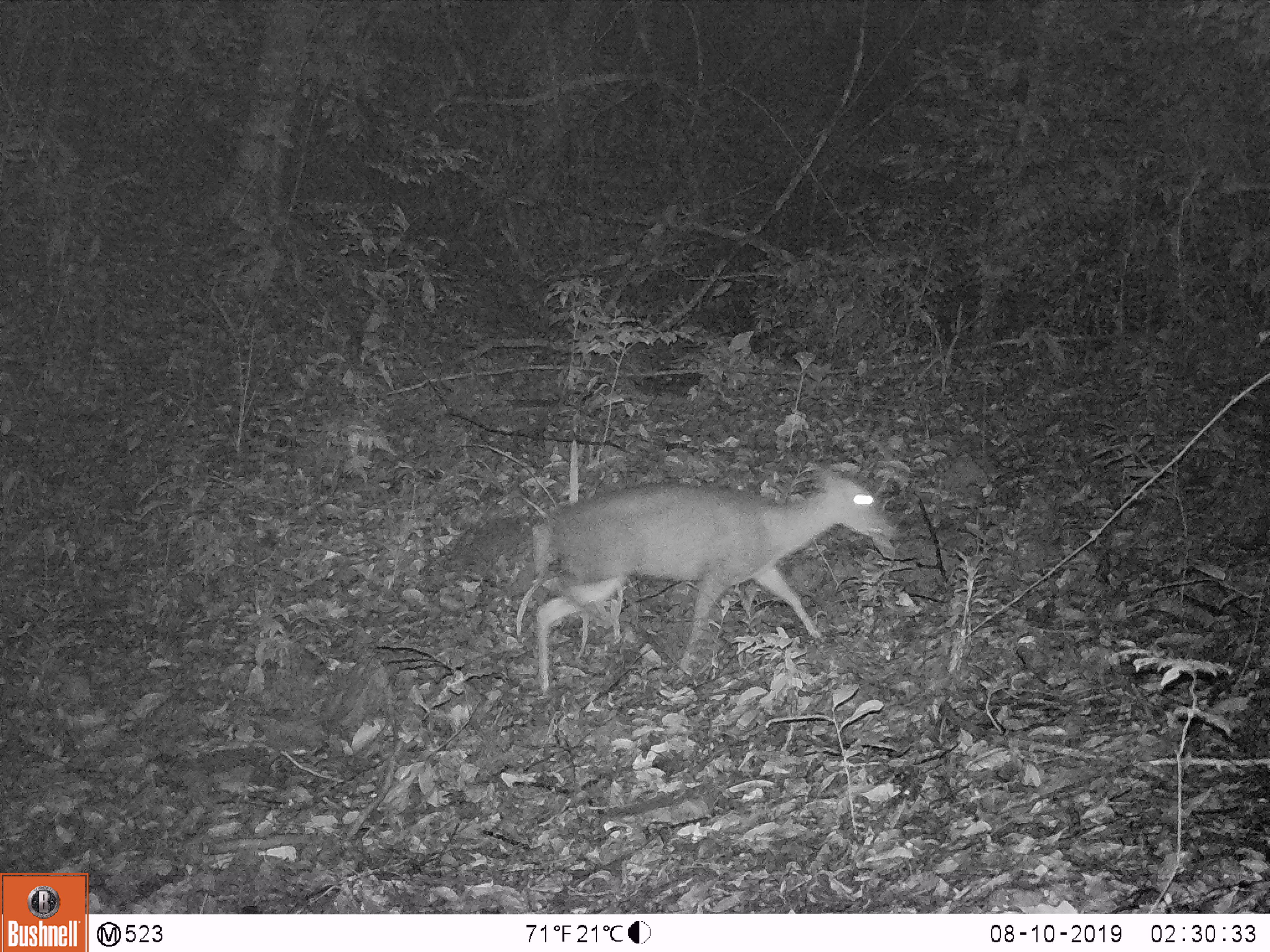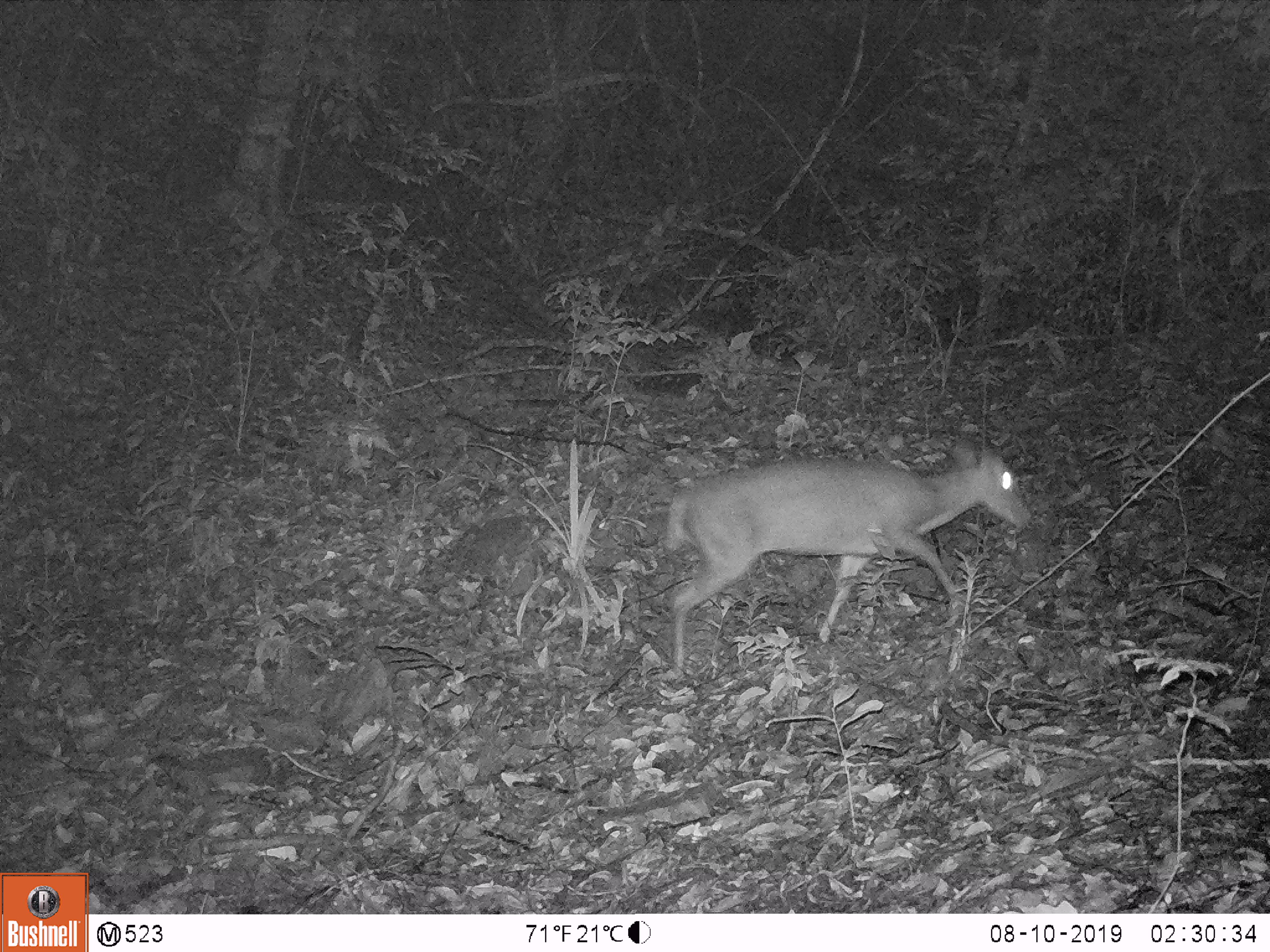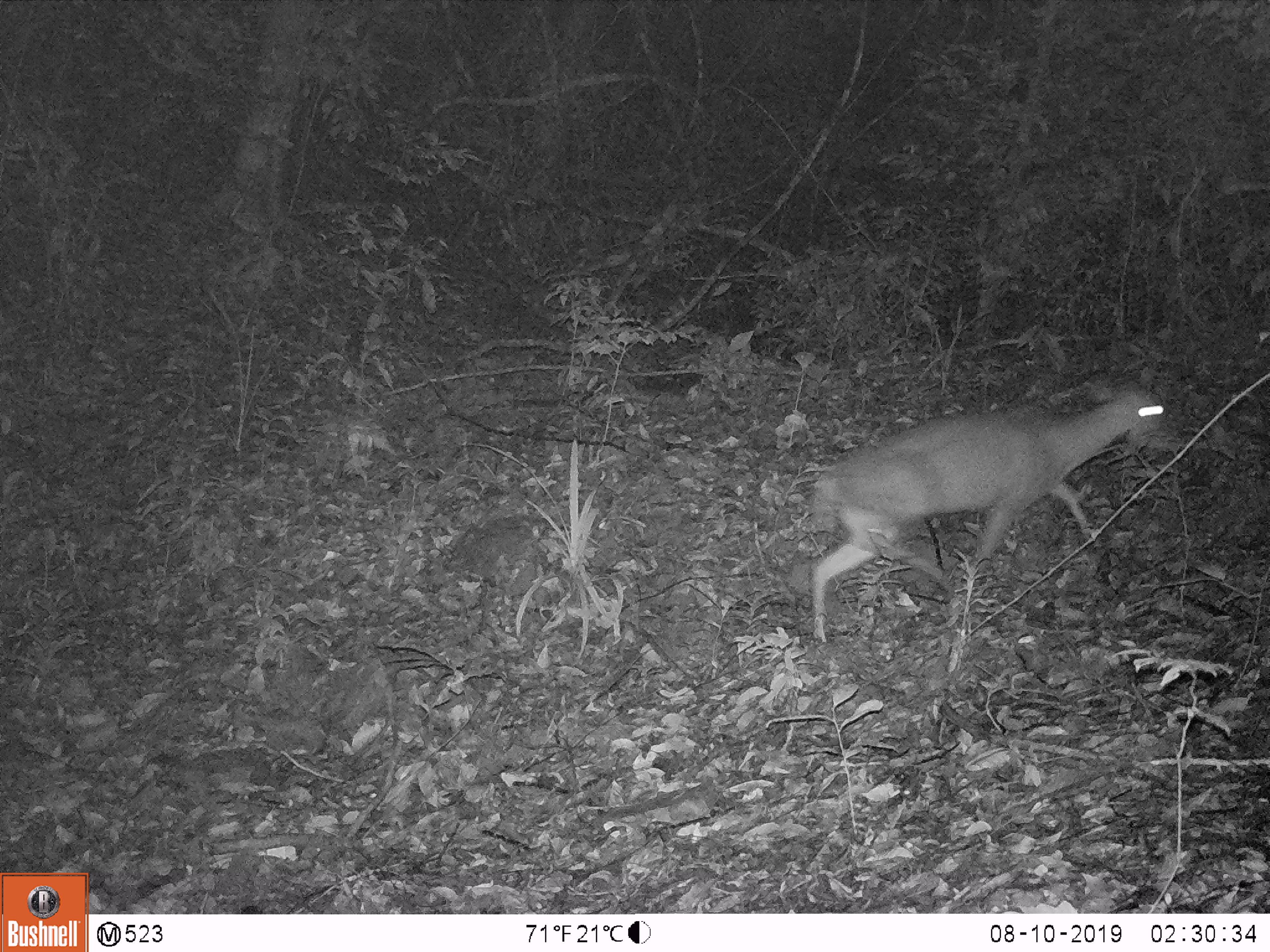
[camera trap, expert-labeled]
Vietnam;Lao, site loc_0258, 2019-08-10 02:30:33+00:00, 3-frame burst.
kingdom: Animalia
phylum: Chordata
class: Mammalia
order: Artiodactyla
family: Cervidae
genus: Muntiacus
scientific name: Muntiacus rooseveltorum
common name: roosevelt's muntjac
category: roosevelts muntjac group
Roosevelts muntjac group (roosevelt's muntjac) (Muntiacus rooseveltorum). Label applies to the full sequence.